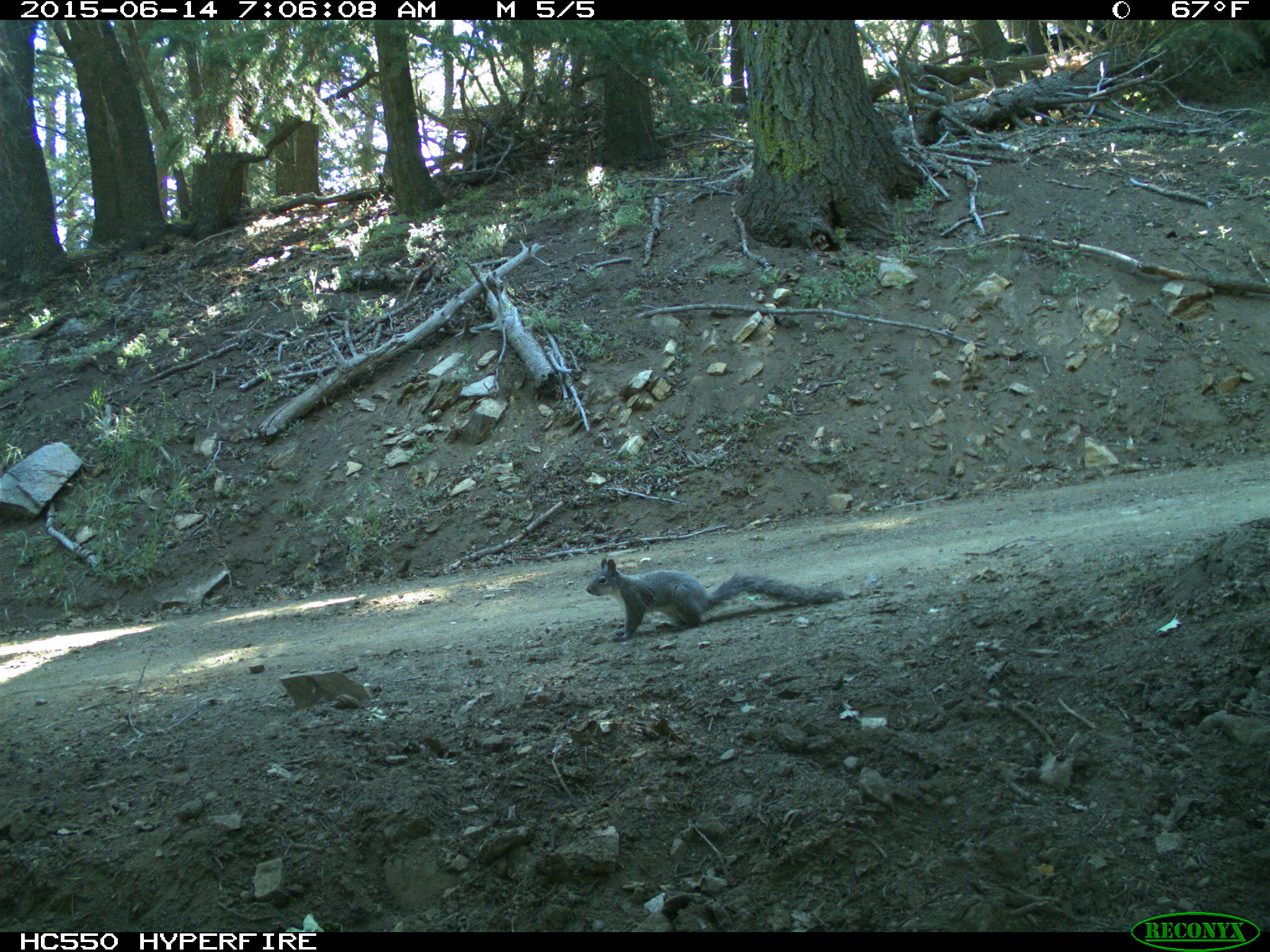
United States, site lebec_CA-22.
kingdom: Animalia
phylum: Chordata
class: Mammalia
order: Rodentia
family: Sciuridae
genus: Sciurus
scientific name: Sciurus carolinensis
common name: eastern gray squirrel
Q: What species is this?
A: Sciurus carolinensis (eastern gray squirrel).